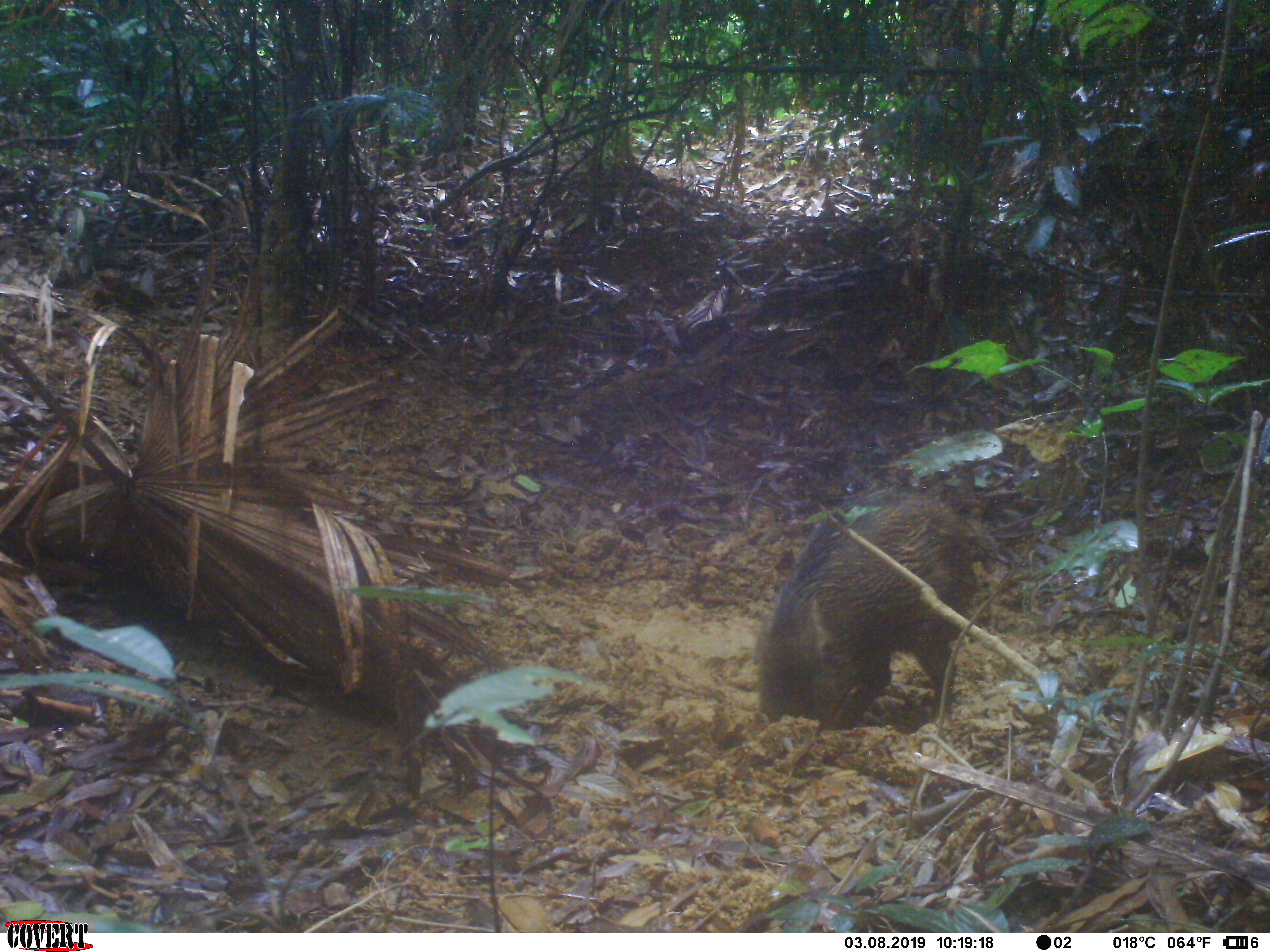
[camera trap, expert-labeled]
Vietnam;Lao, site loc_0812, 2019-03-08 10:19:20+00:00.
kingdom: Animalia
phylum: Chordata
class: Mammalia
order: Artiodactyla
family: Suidae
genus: Sus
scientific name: Sus scrofa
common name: eurasian wild pig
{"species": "eurasian wild pig (Sus scrofa)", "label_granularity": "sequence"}